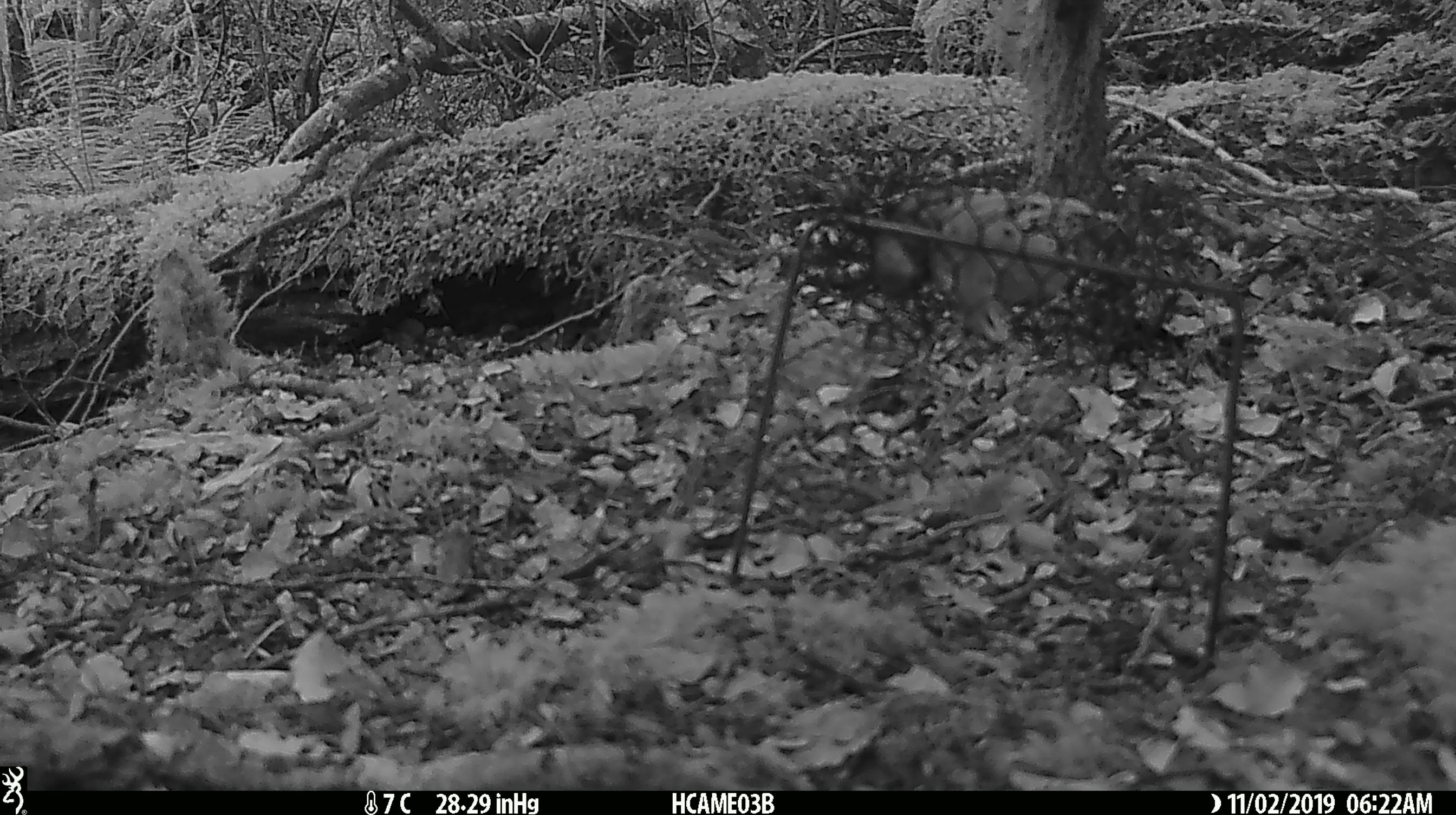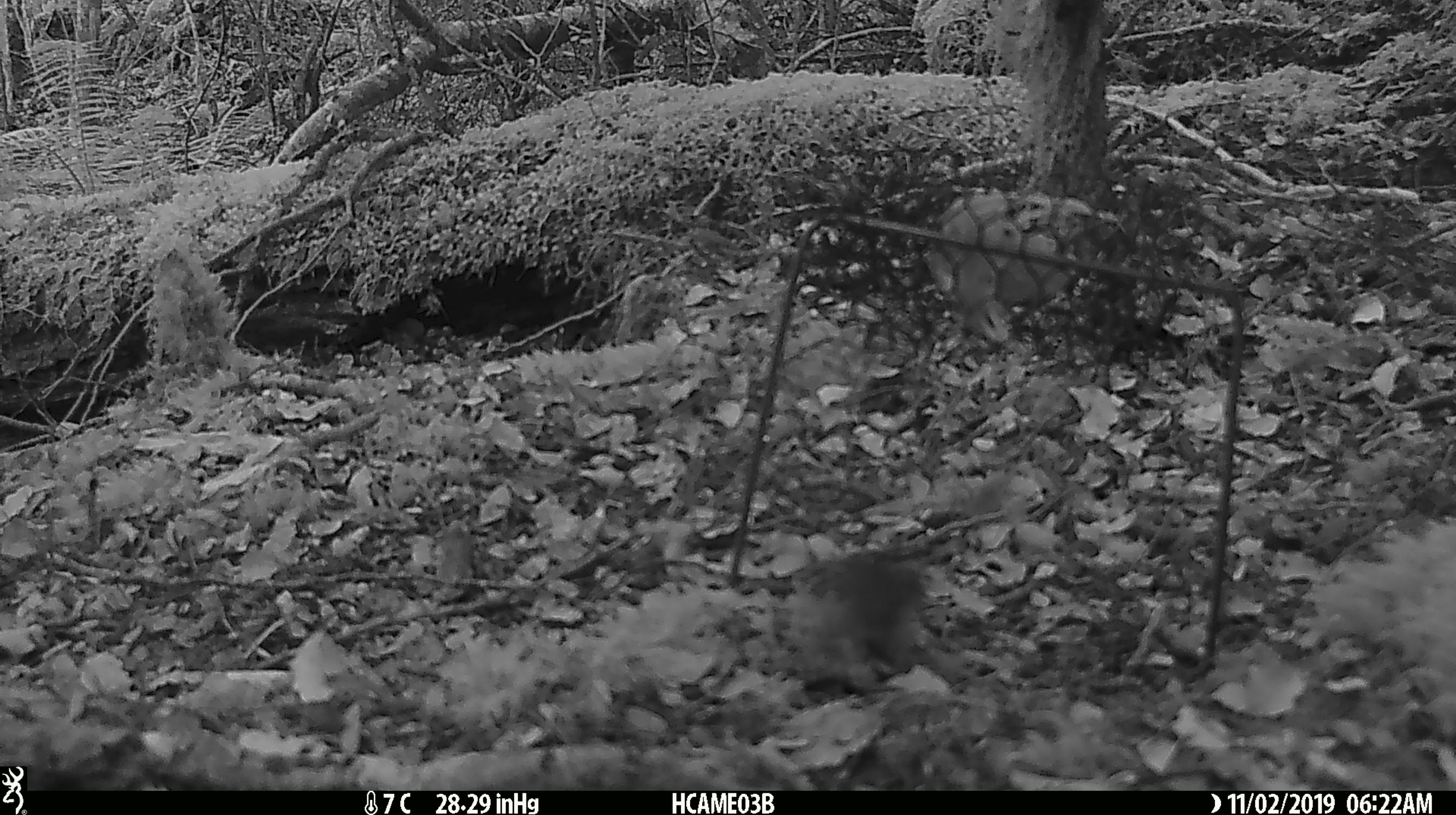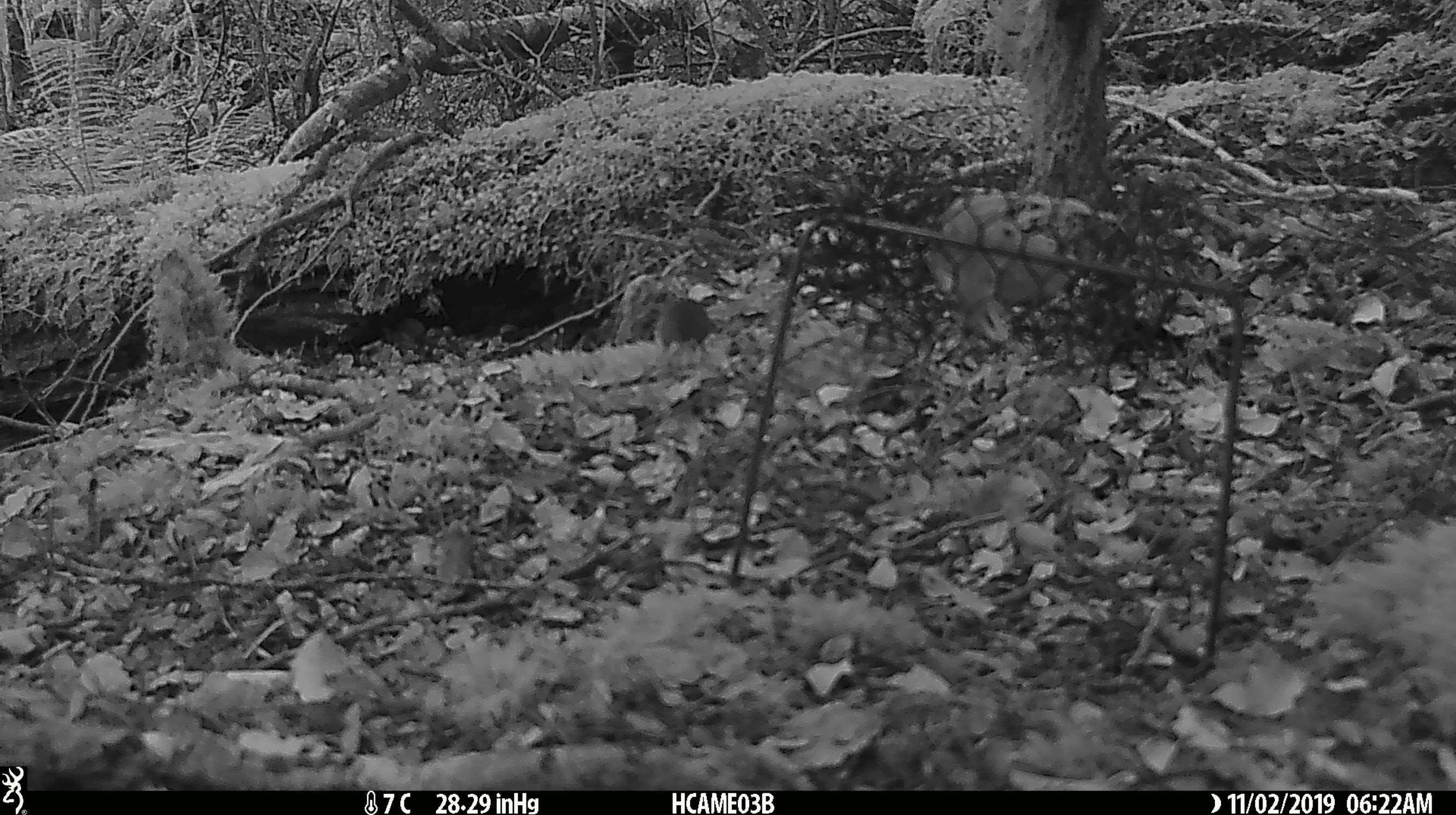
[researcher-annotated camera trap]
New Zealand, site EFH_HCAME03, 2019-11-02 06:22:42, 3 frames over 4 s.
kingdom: Animalia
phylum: Chordata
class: Mammalia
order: Rodentia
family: Muridae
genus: Mus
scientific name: Mus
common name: mouse